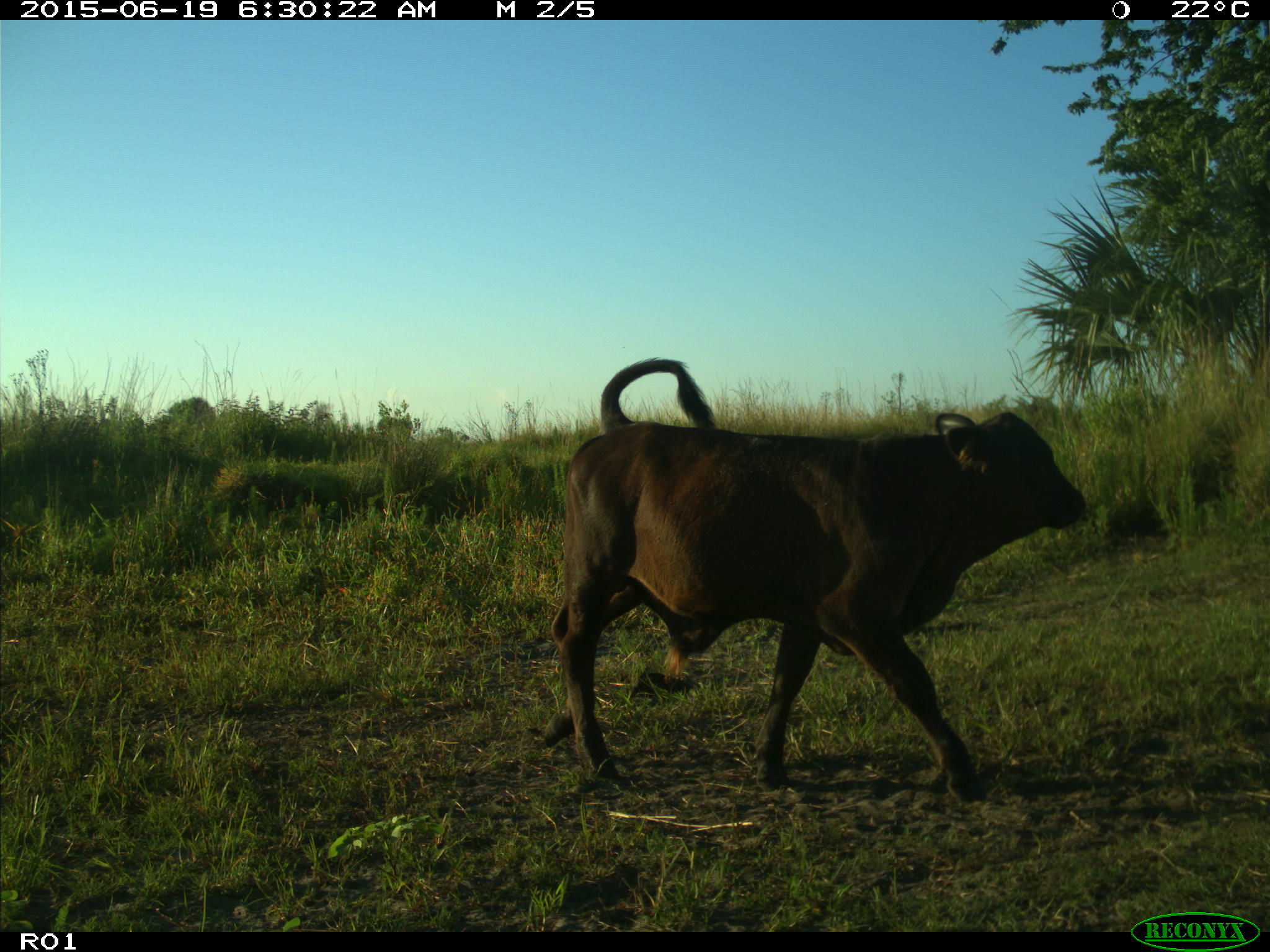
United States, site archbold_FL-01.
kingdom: Animalia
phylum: Chordata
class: Mammalia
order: Artiodactyla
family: Bovidae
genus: Bos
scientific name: Bos taurus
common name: domestic cow